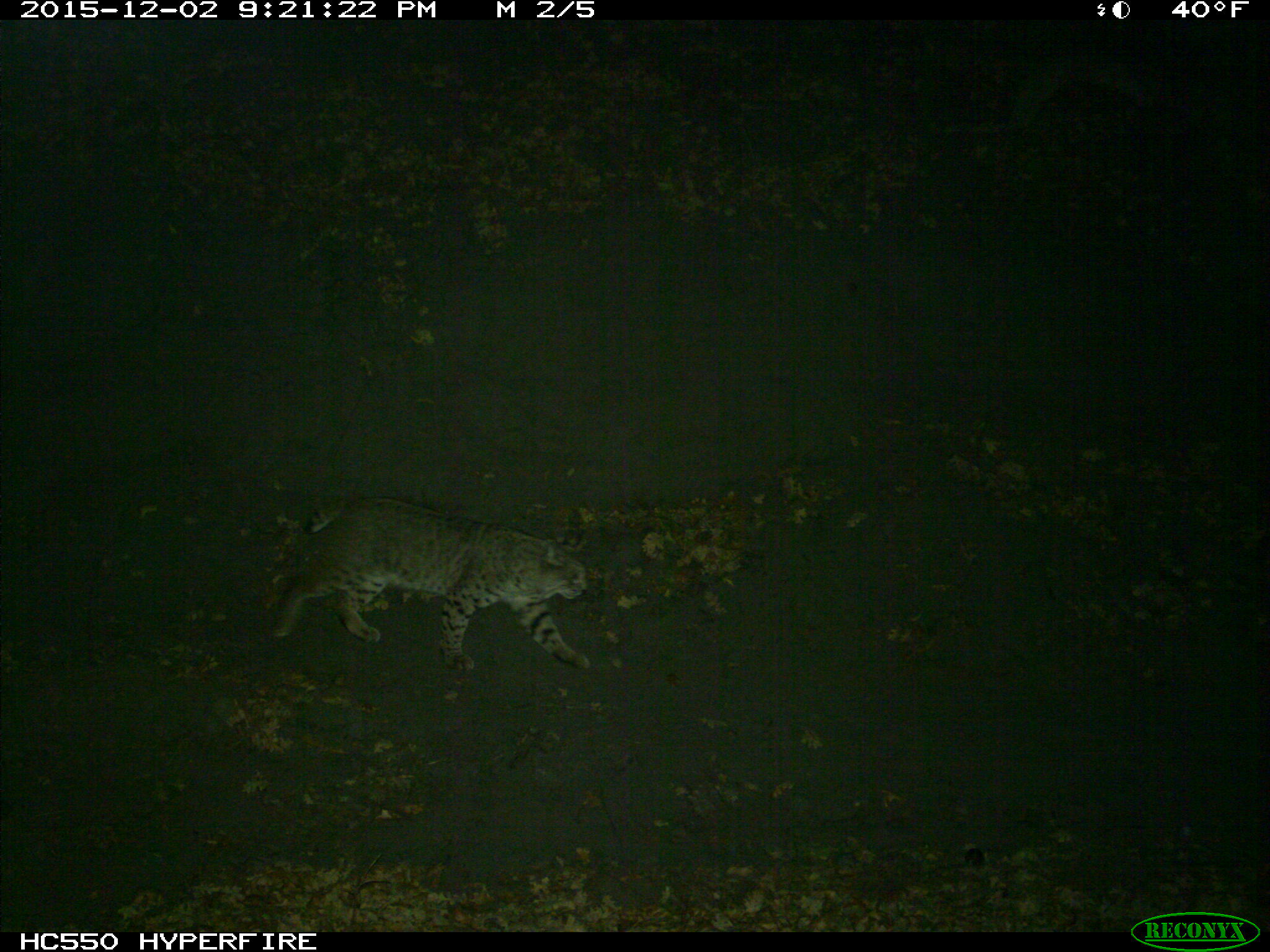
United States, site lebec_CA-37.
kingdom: Animalia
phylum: Chordata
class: Mammalia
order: Carnivora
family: Felidae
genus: Lynx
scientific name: Lynx rufus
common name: bobcat